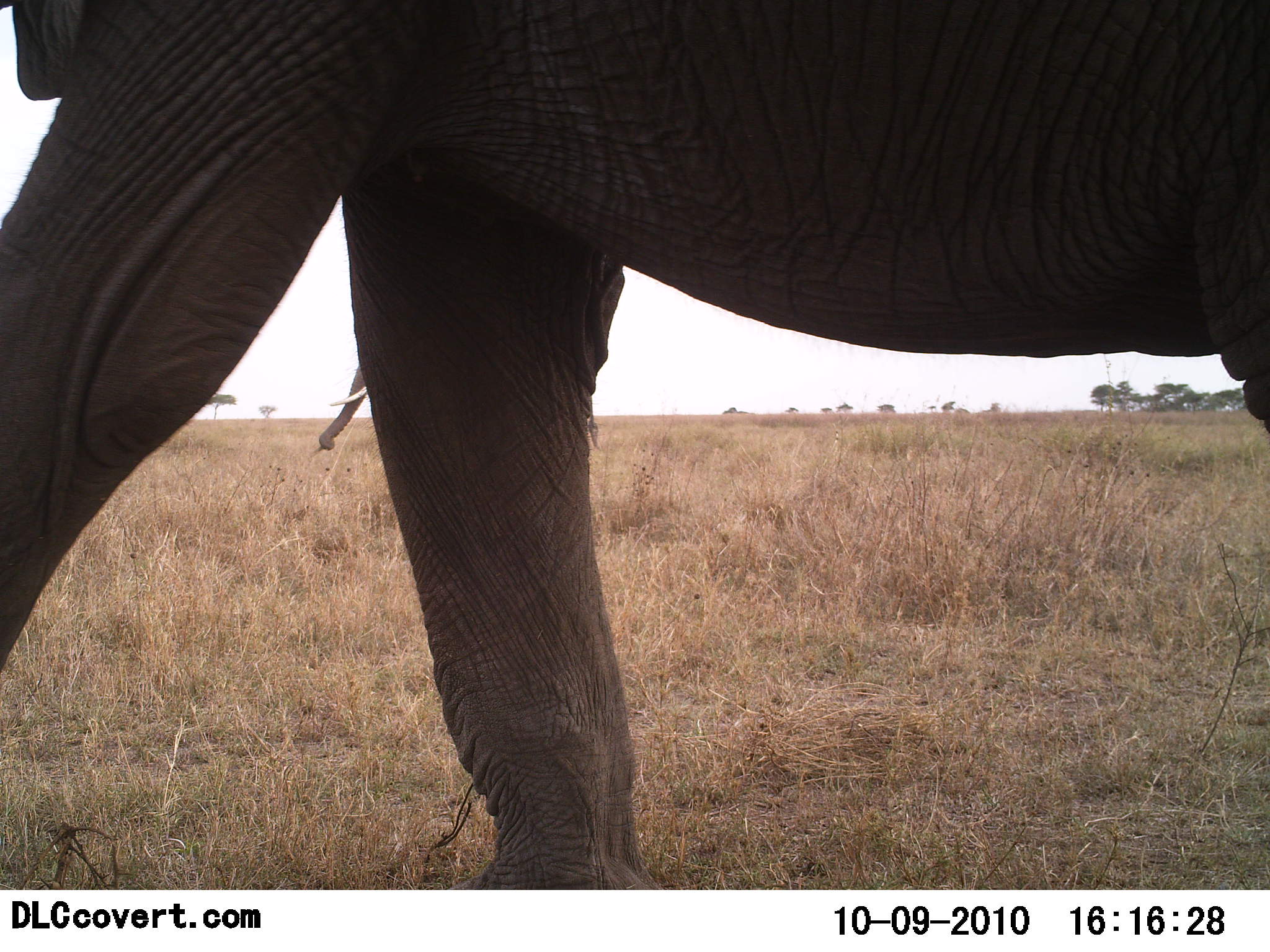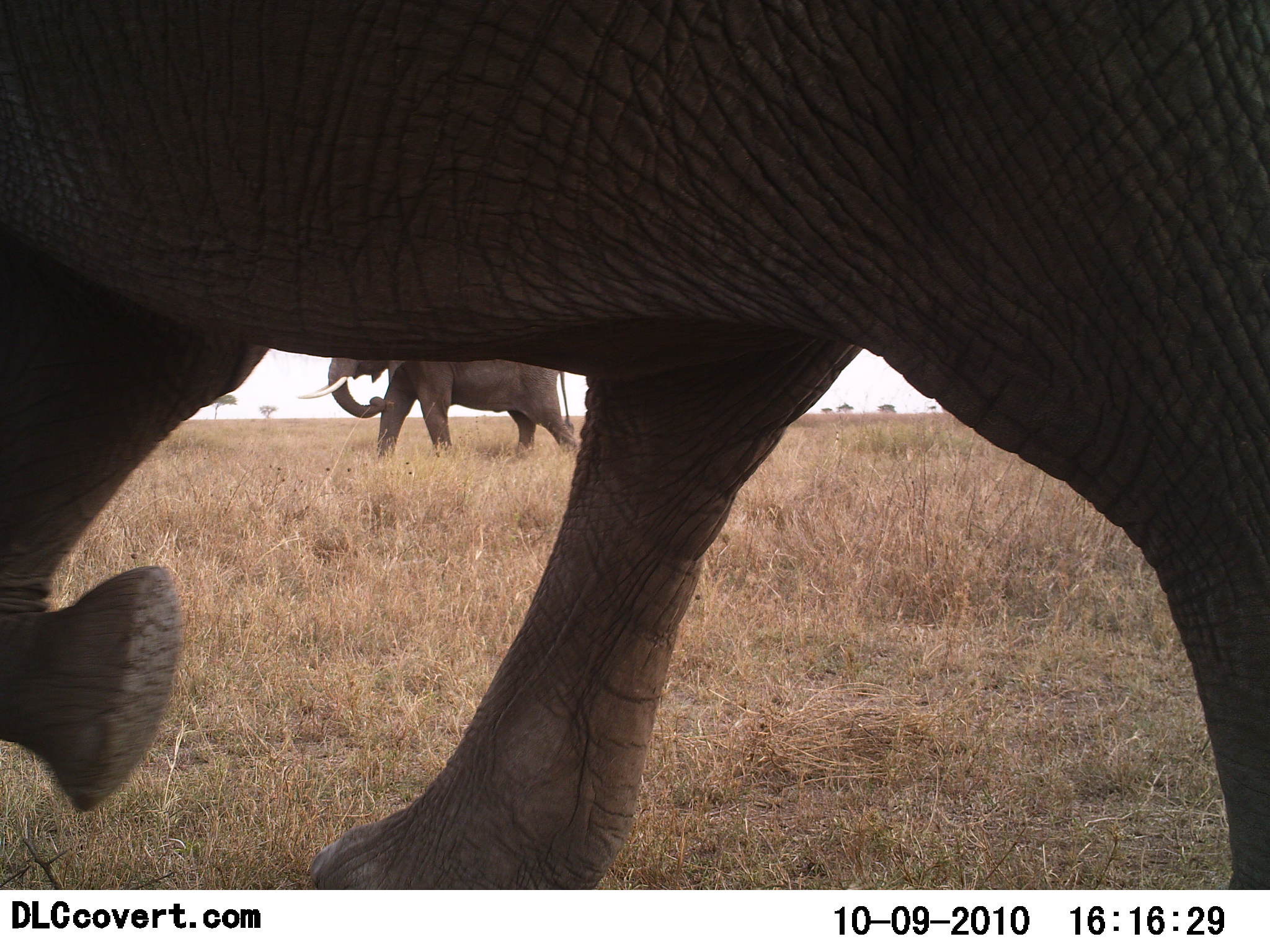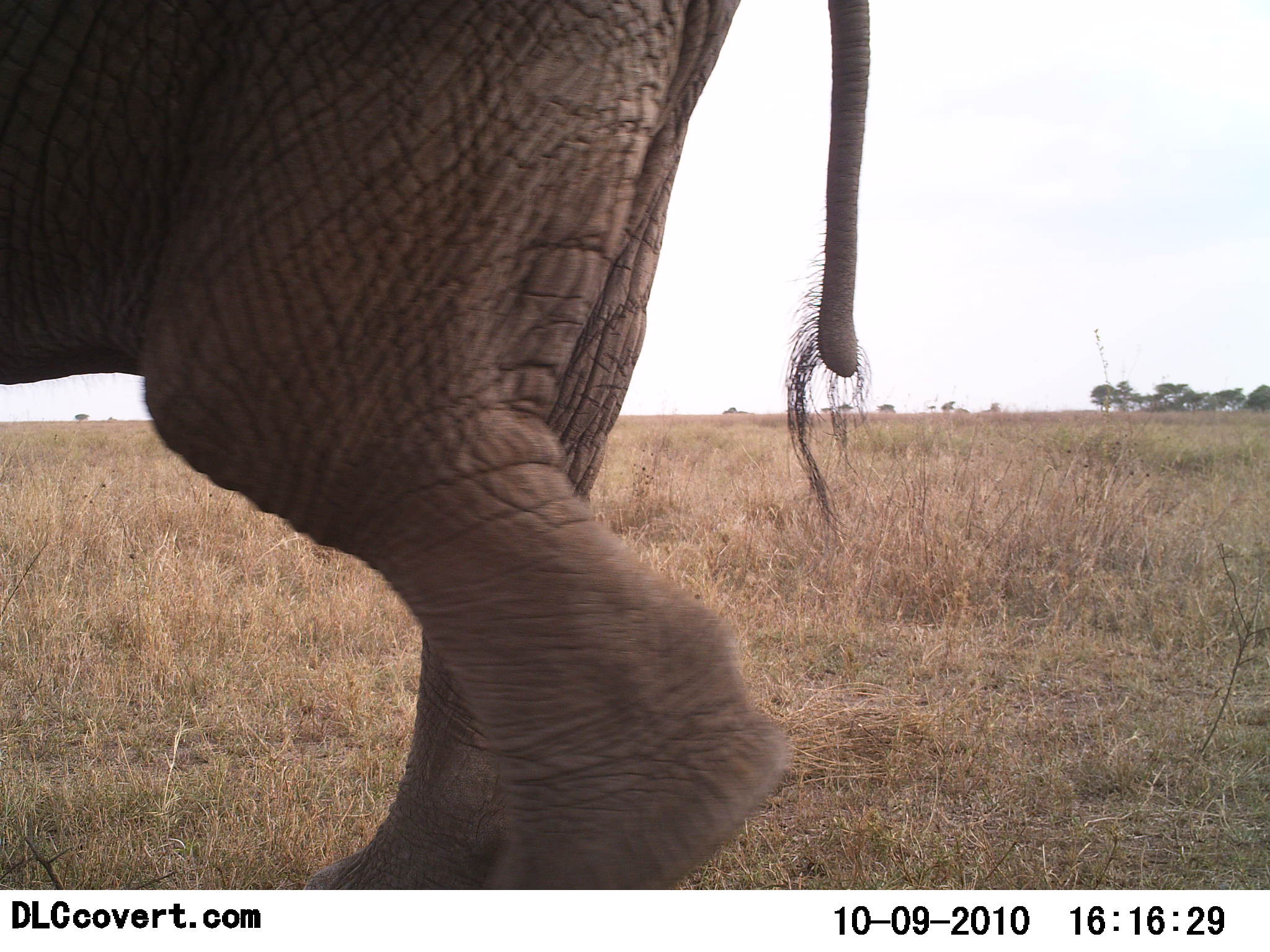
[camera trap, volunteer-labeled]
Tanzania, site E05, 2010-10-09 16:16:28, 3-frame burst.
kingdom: Animalia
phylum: Chordata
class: Mammalia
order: Proboscidea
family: Elephantidae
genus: Loxodonta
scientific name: Loxodonta africana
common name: african bush elephant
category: elephant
Elephant (african bush elephant) (Loxodonta africana), count 2. Behavior (volunteer vote fractions): standing 0%, resting 0%, moving 100%, interacting 0%. Young present (vote fraction): 0%. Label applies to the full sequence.